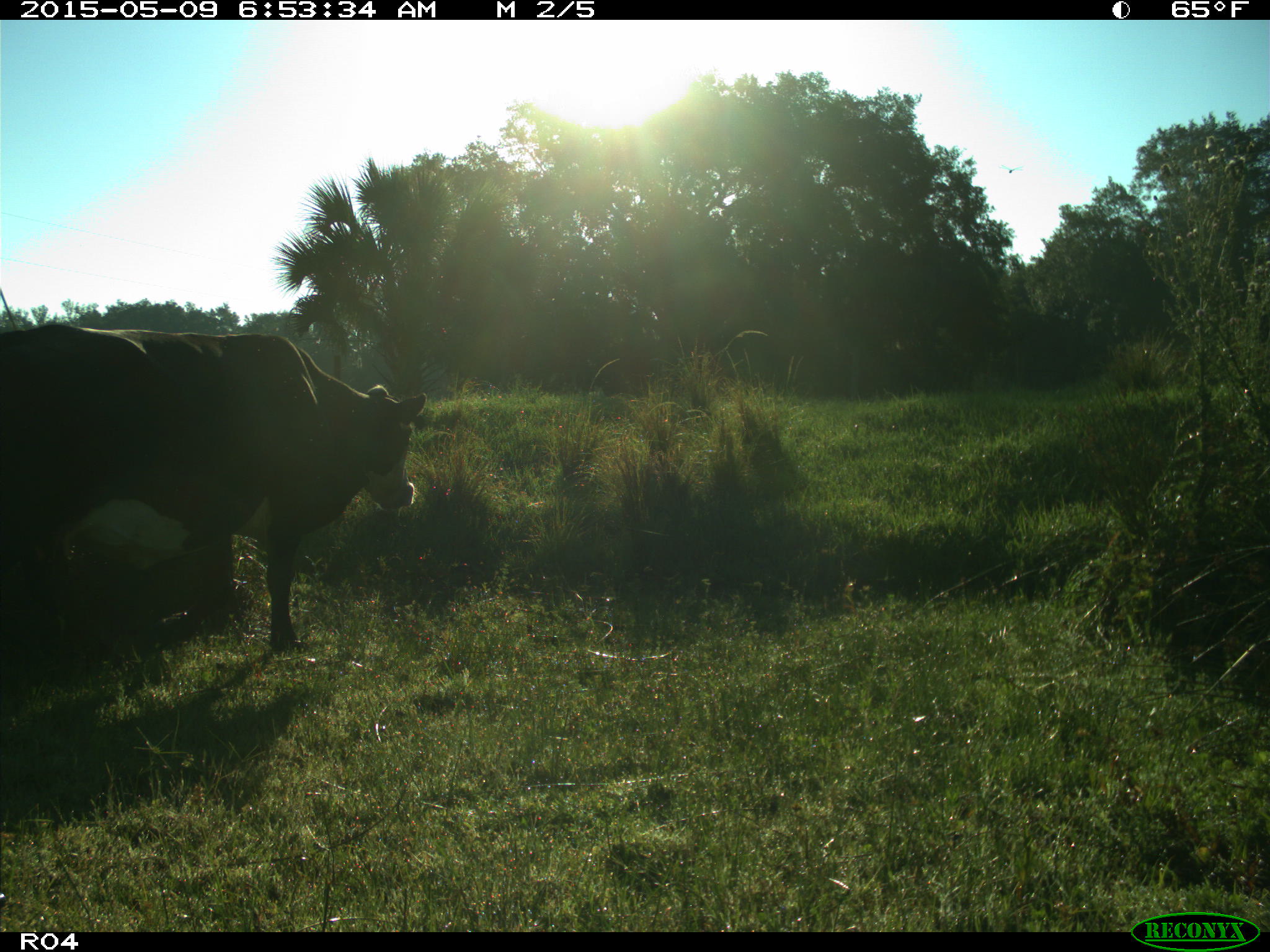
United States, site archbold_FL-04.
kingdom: Animalia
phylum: Chordata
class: Mammalia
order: Artiodactyla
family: Bovidae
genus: Bos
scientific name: Bos taurus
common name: domestic cow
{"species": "Bos taurus (domestic cow)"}